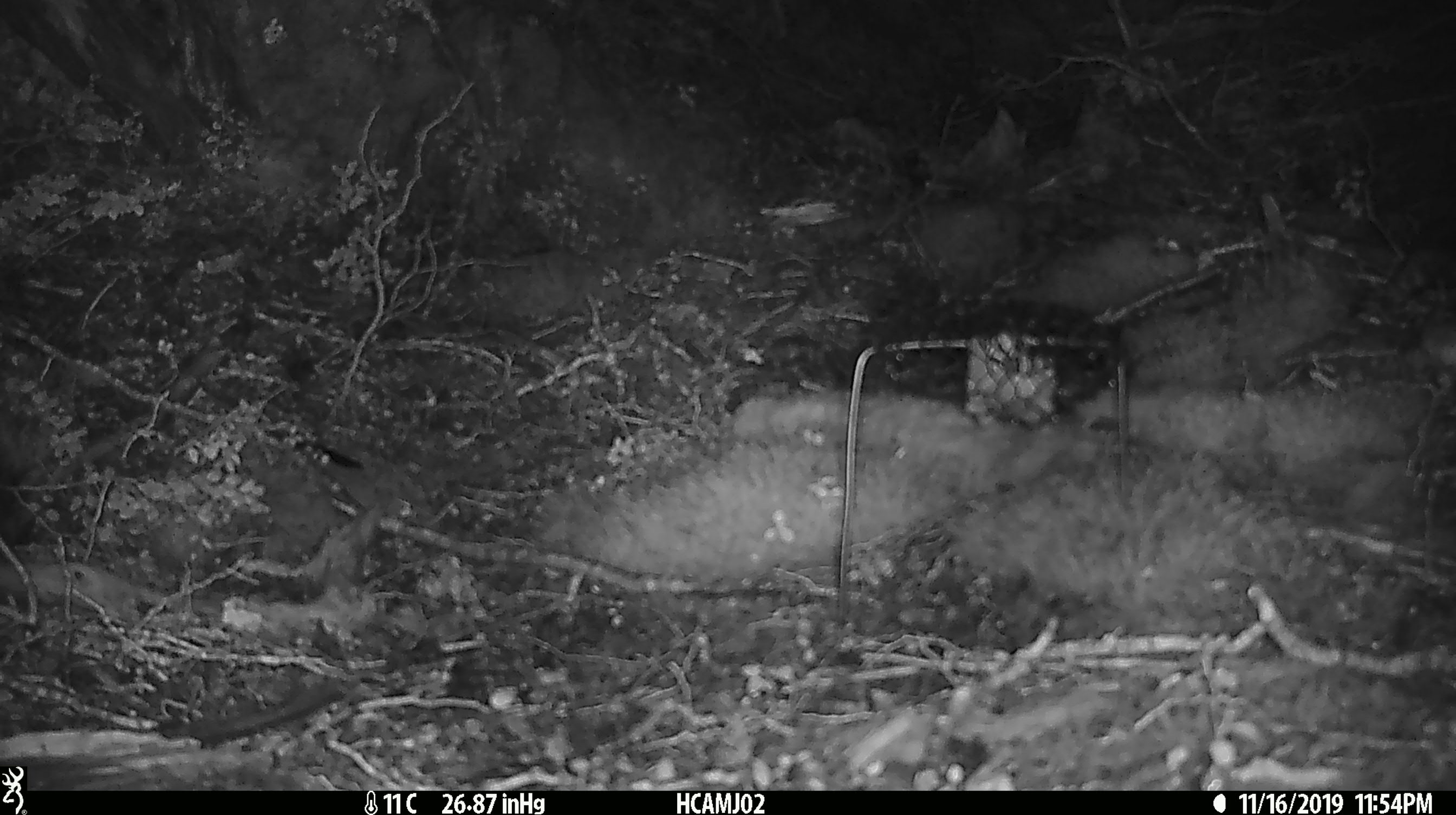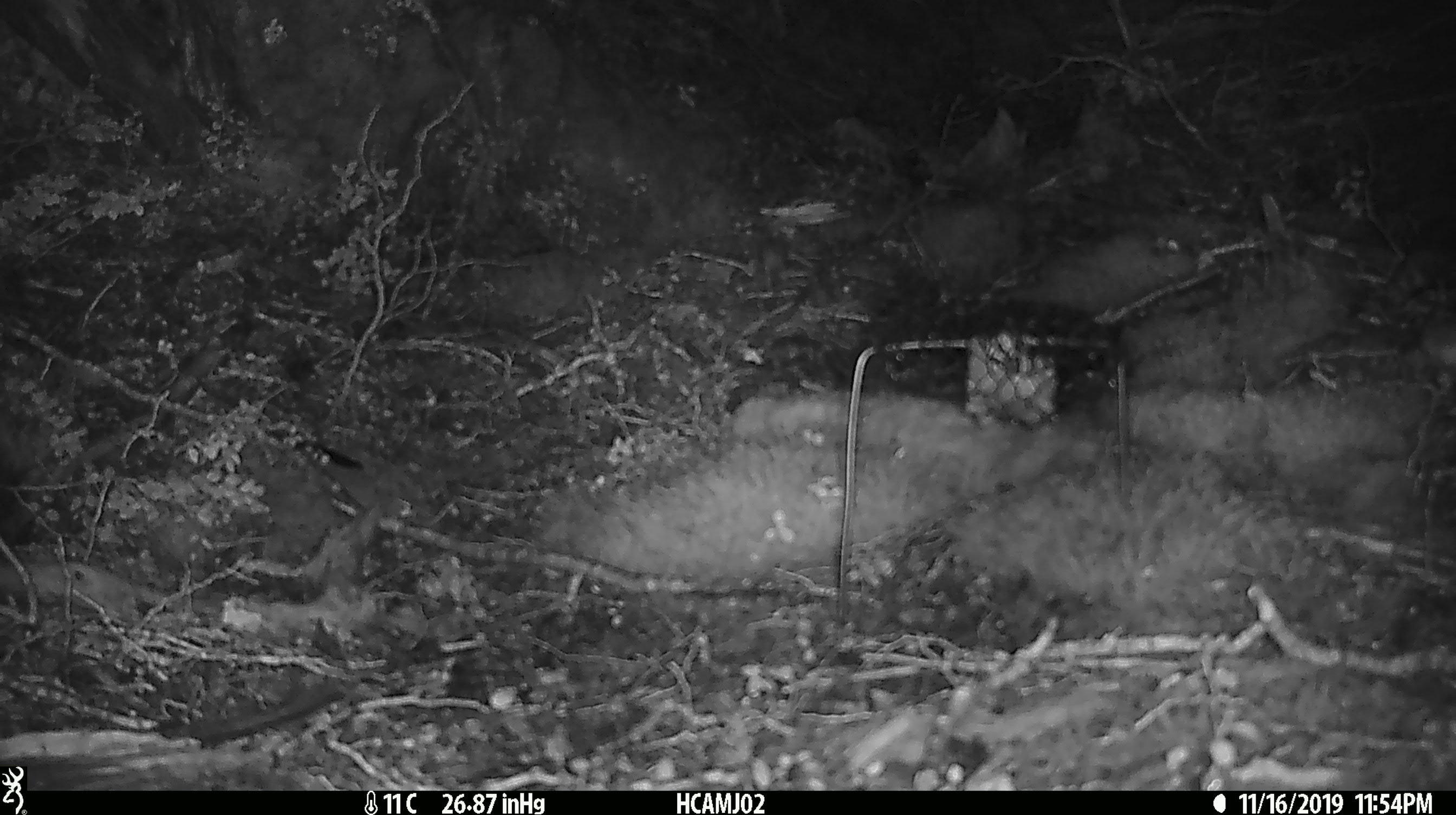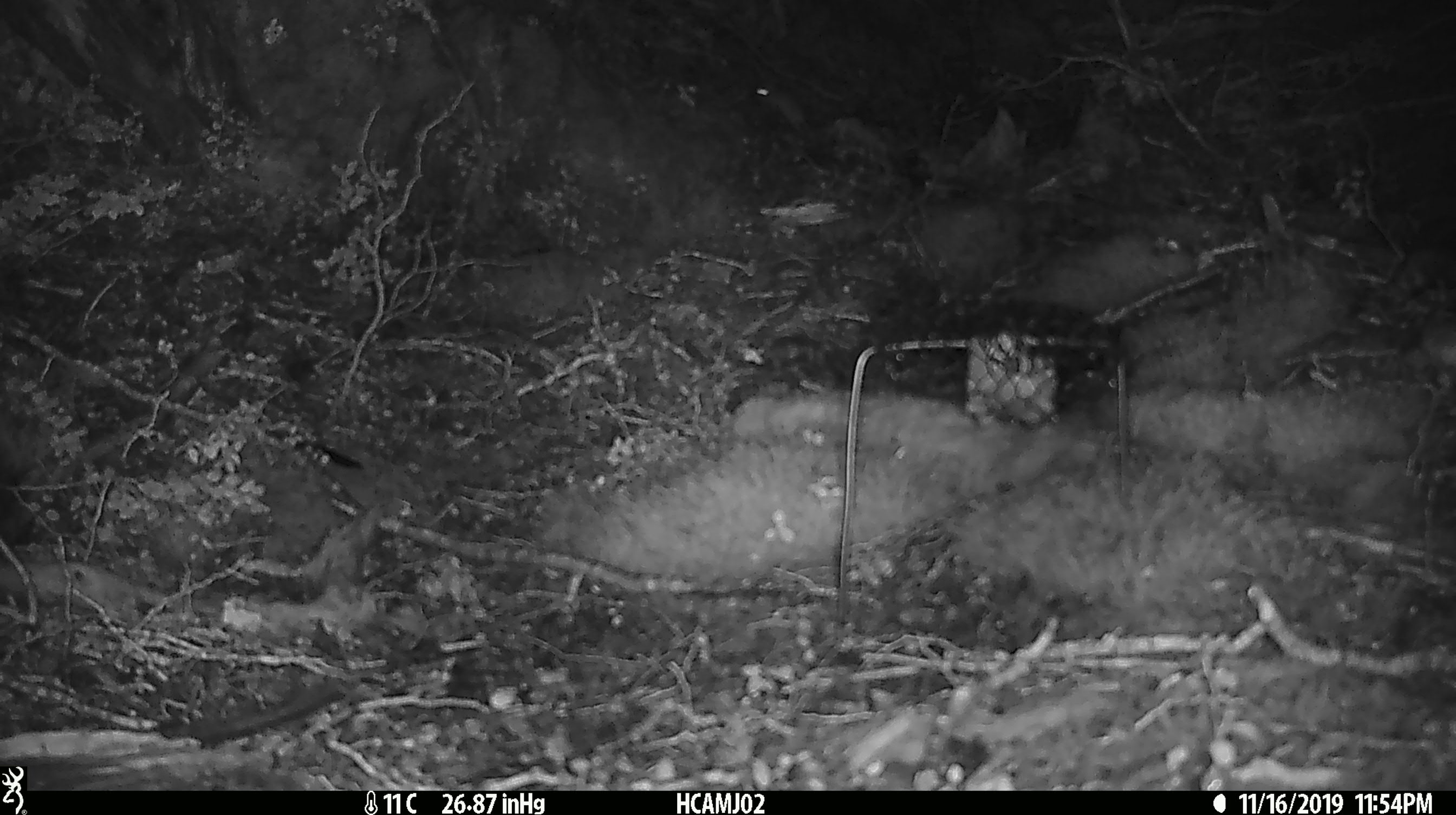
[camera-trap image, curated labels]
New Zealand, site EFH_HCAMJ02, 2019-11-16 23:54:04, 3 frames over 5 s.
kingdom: Animalia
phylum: Chordata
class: Mammalia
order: Rodentia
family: Muridae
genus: Mus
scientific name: Mus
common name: mouse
Mouse (Mus).